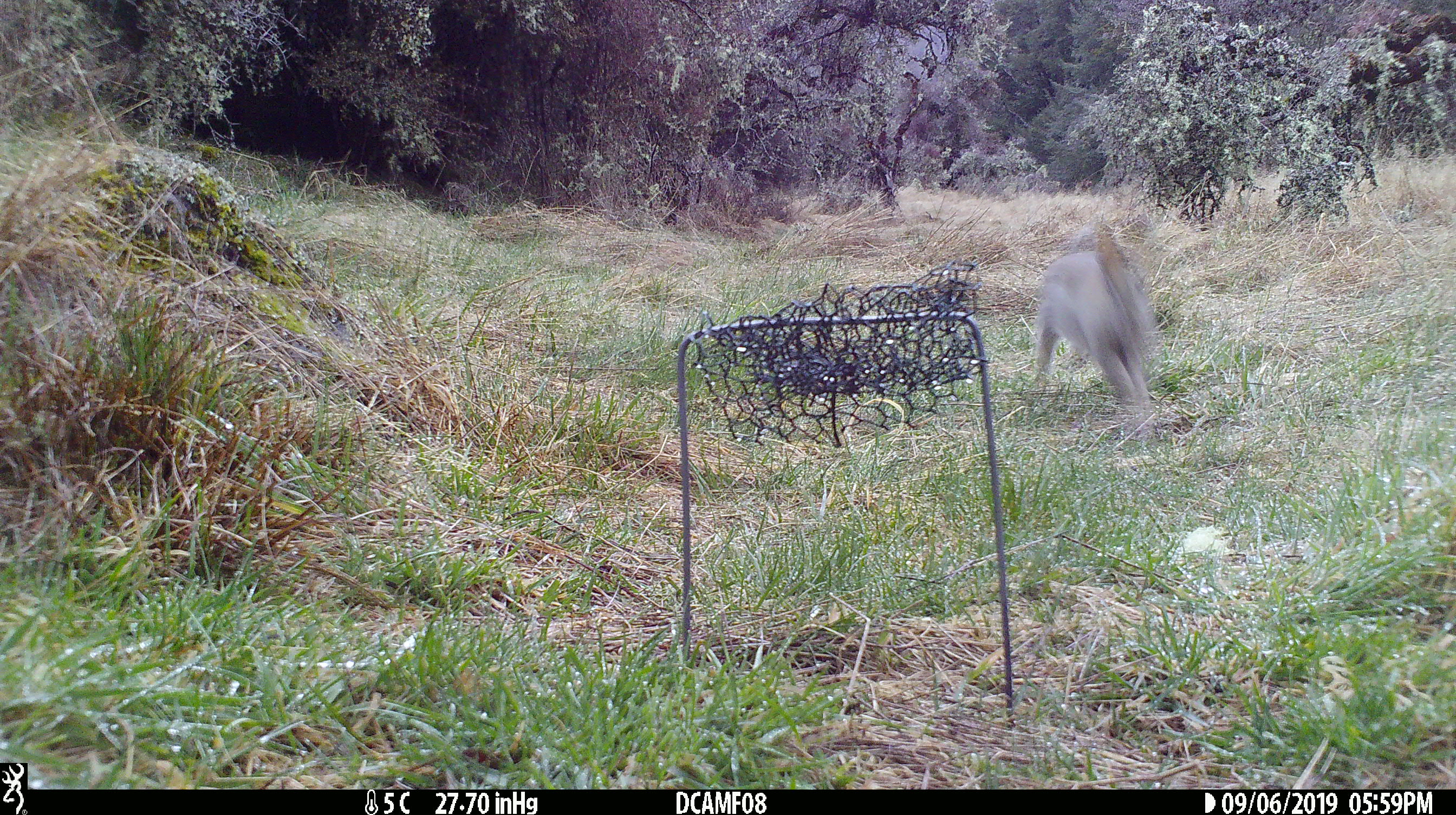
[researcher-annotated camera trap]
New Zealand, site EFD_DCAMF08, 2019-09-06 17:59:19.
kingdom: Animalia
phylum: Chordata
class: Mammalia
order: Lagomorpha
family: Leporidae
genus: Oryctolagus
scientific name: Oryctolagus cuniculus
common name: european rabbit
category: rabbit